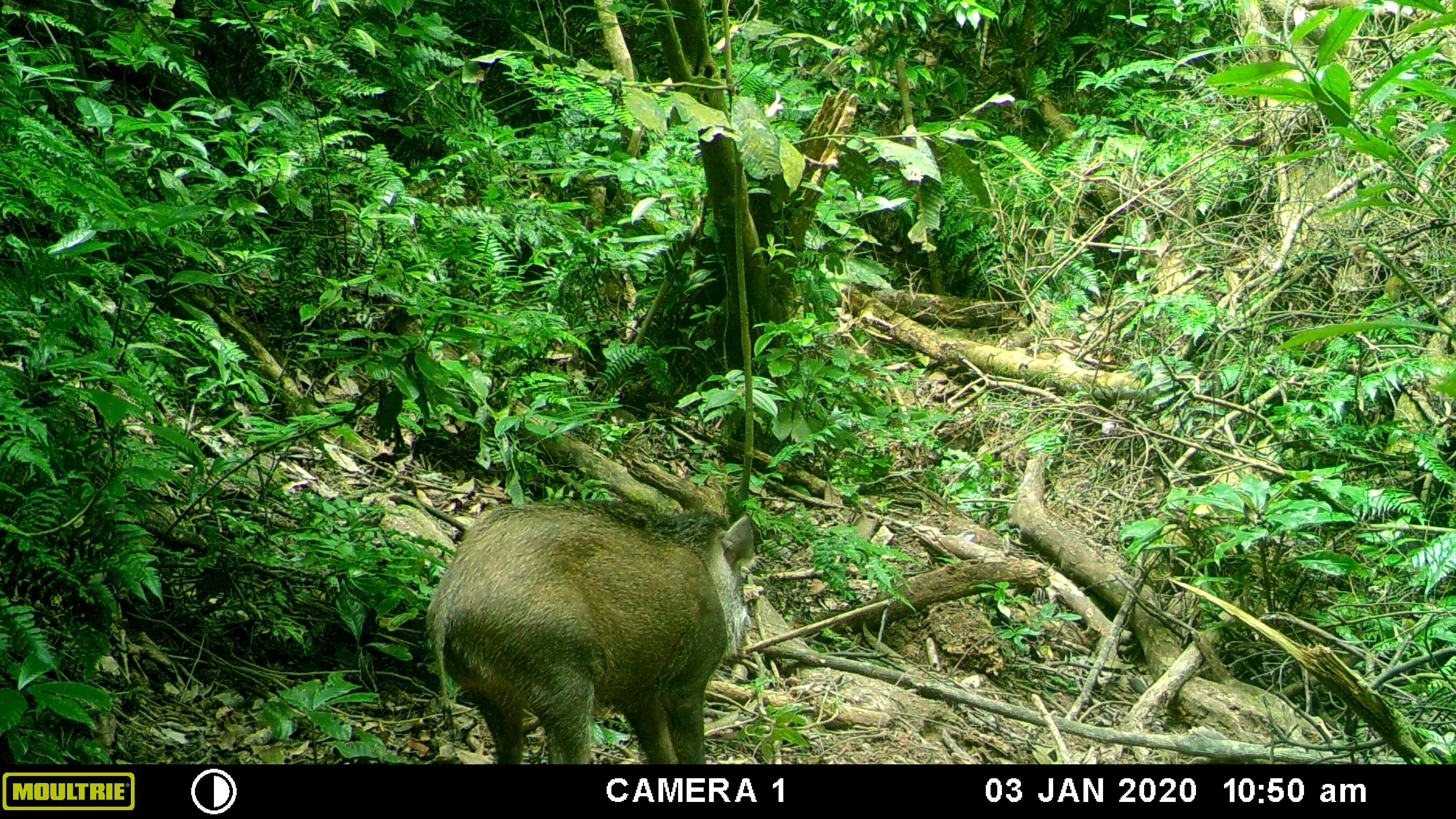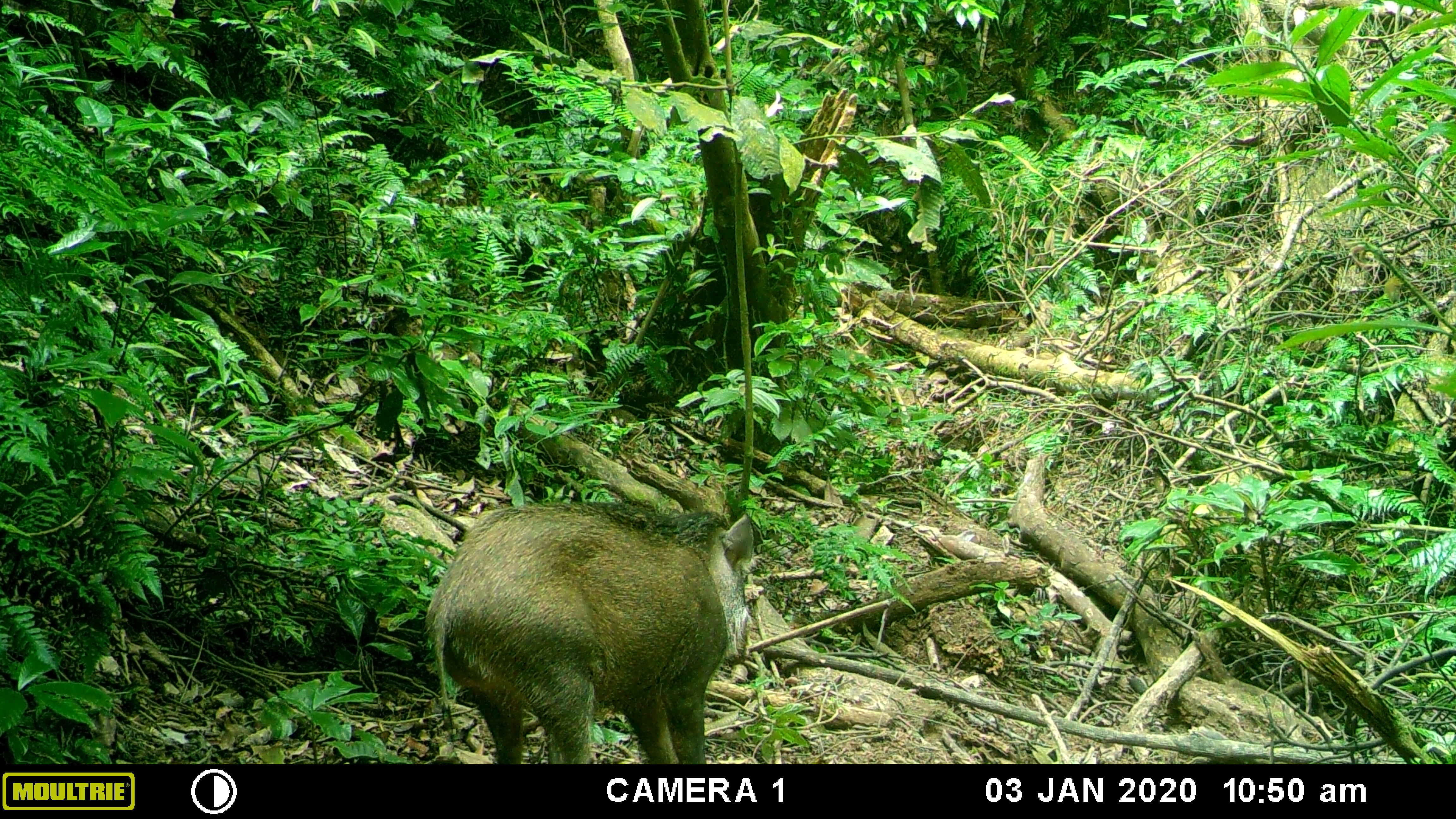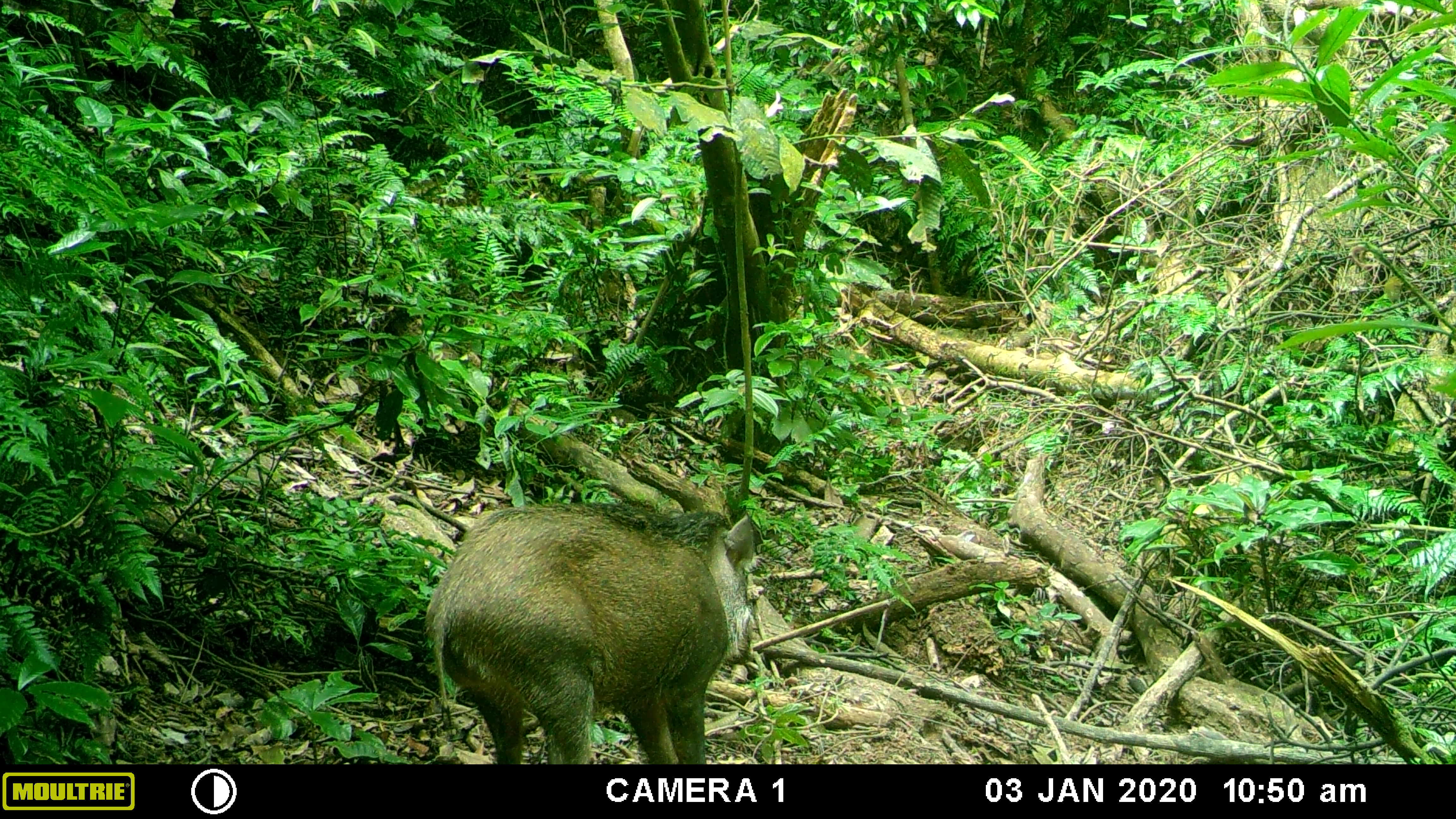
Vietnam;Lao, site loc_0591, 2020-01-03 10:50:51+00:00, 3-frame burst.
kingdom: Animalia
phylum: Chordata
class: Mammalia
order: Artiodactyla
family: Suidae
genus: Sus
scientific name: Sus scrofa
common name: eurasian wild pig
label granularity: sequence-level